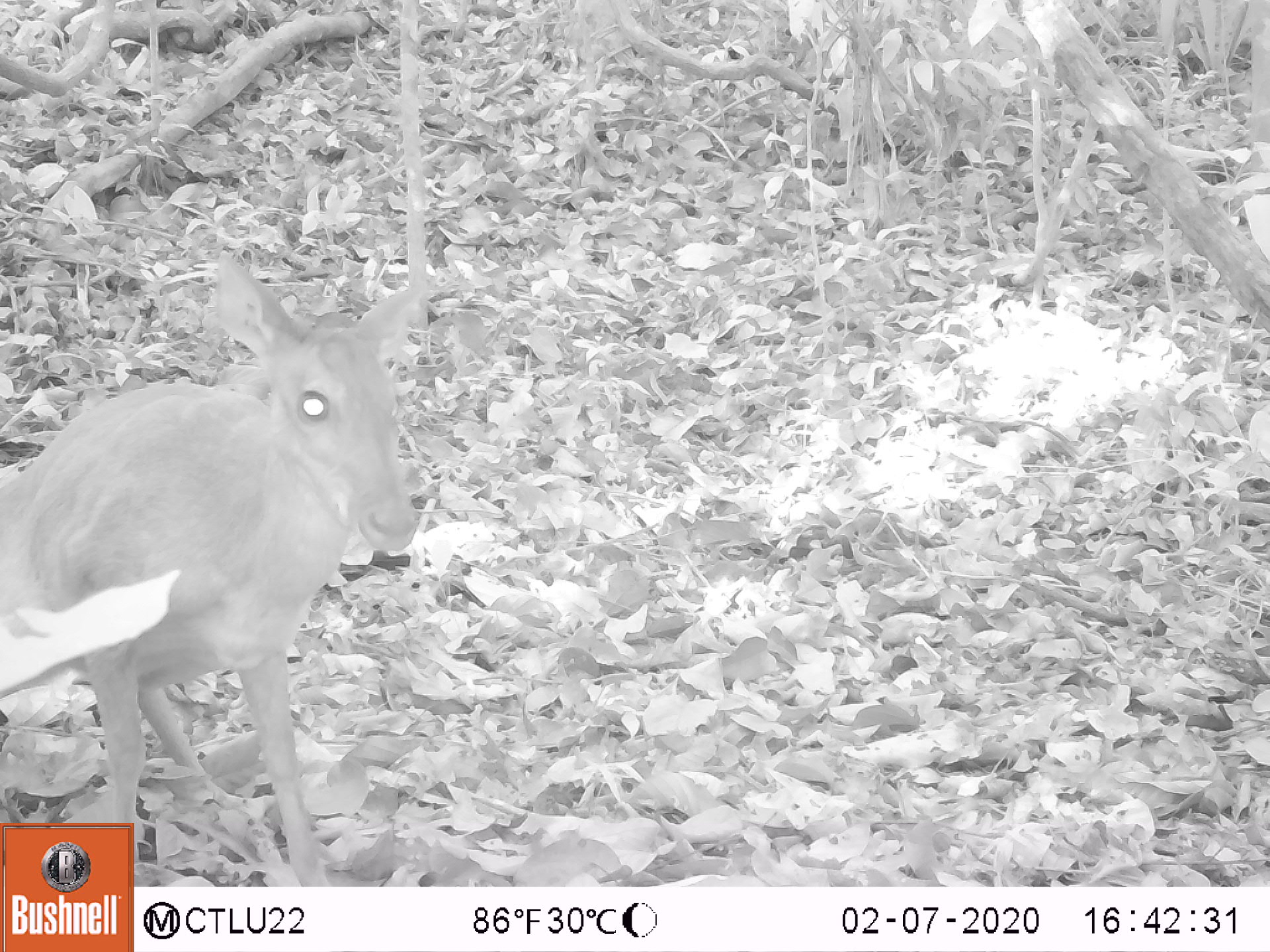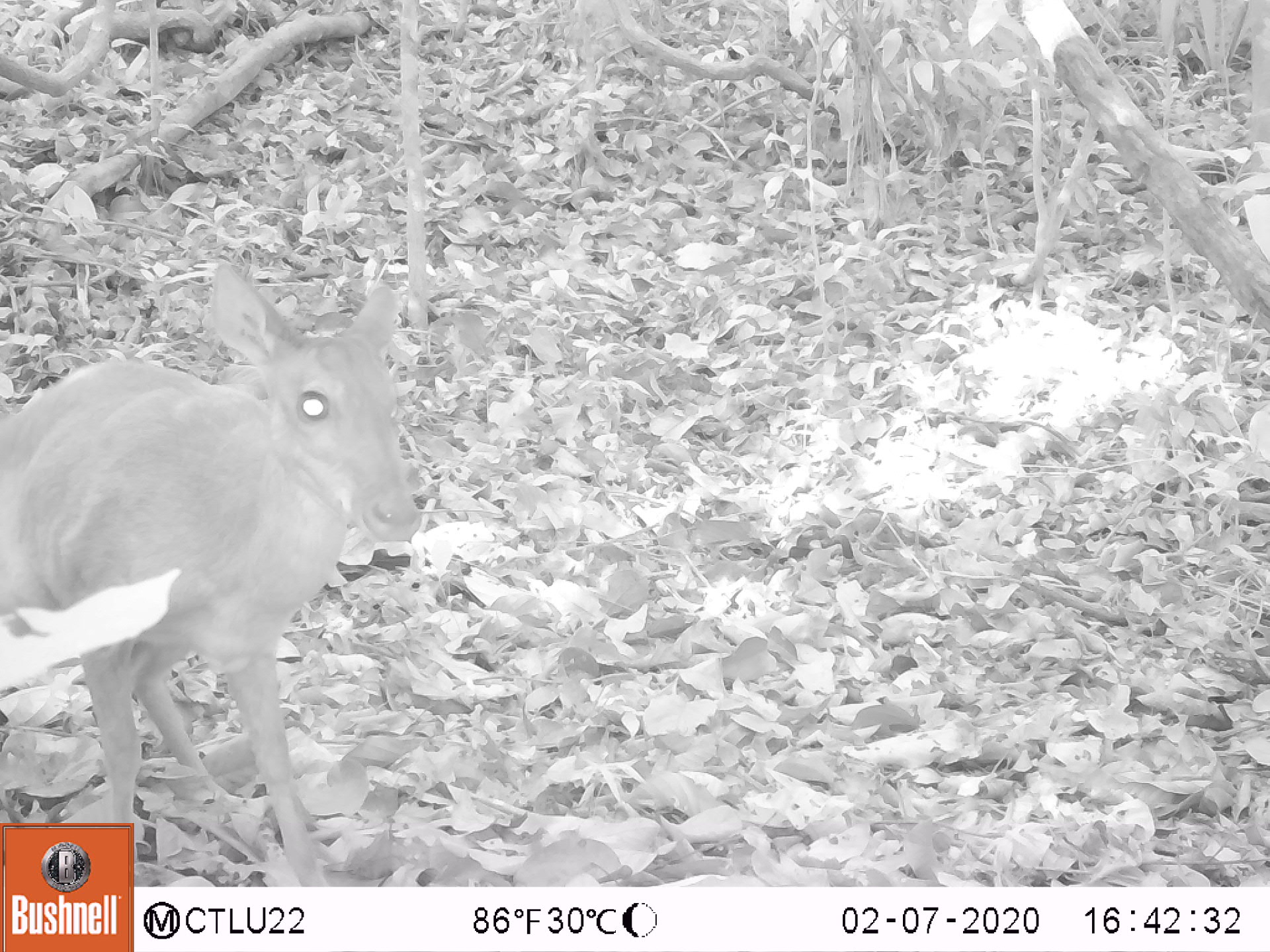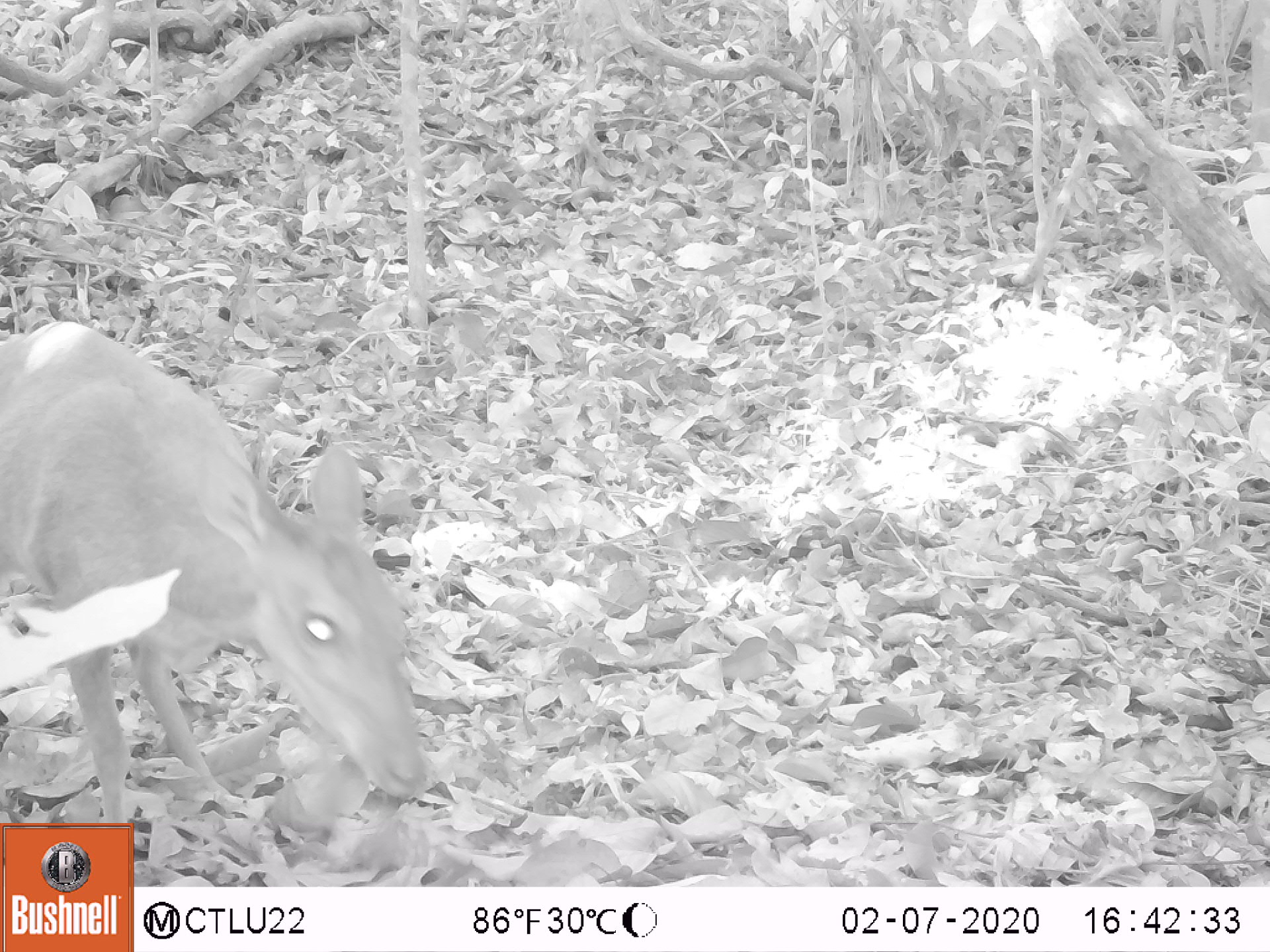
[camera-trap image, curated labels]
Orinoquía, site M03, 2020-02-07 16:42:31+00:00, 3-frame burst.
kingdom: Animalia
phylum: Chordata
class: Mammalia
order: Artiodactyla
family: Cervidae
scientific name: Cervidae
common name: deer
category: unknown cervid